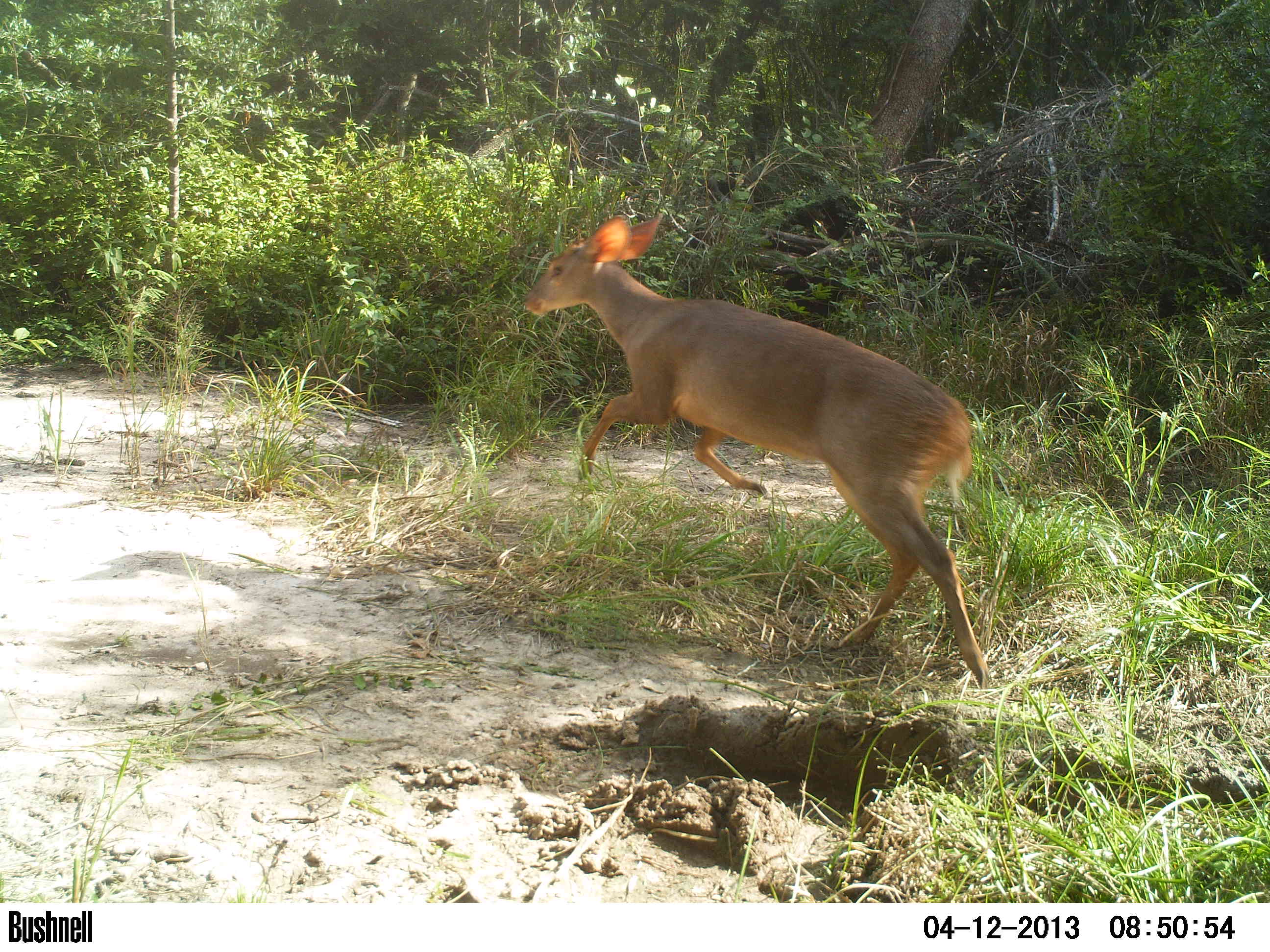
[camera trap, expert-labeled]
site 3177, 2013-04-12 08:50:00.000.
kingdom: Animalia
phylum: Chordata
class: Mammalia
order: Artiodactyla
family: Cervidae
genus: Mazama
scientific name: Mazama gouazoubira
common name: gray brocket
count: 1